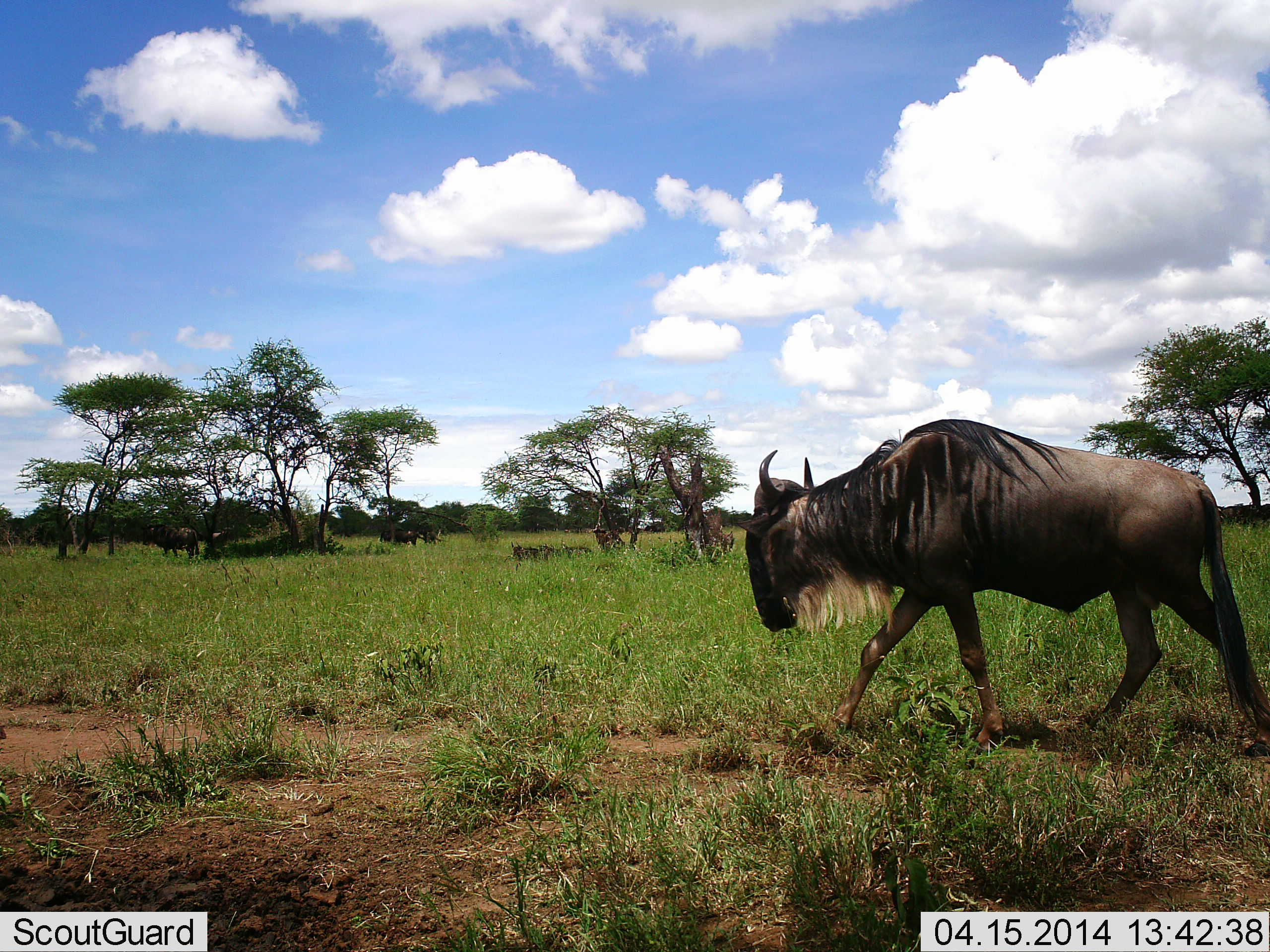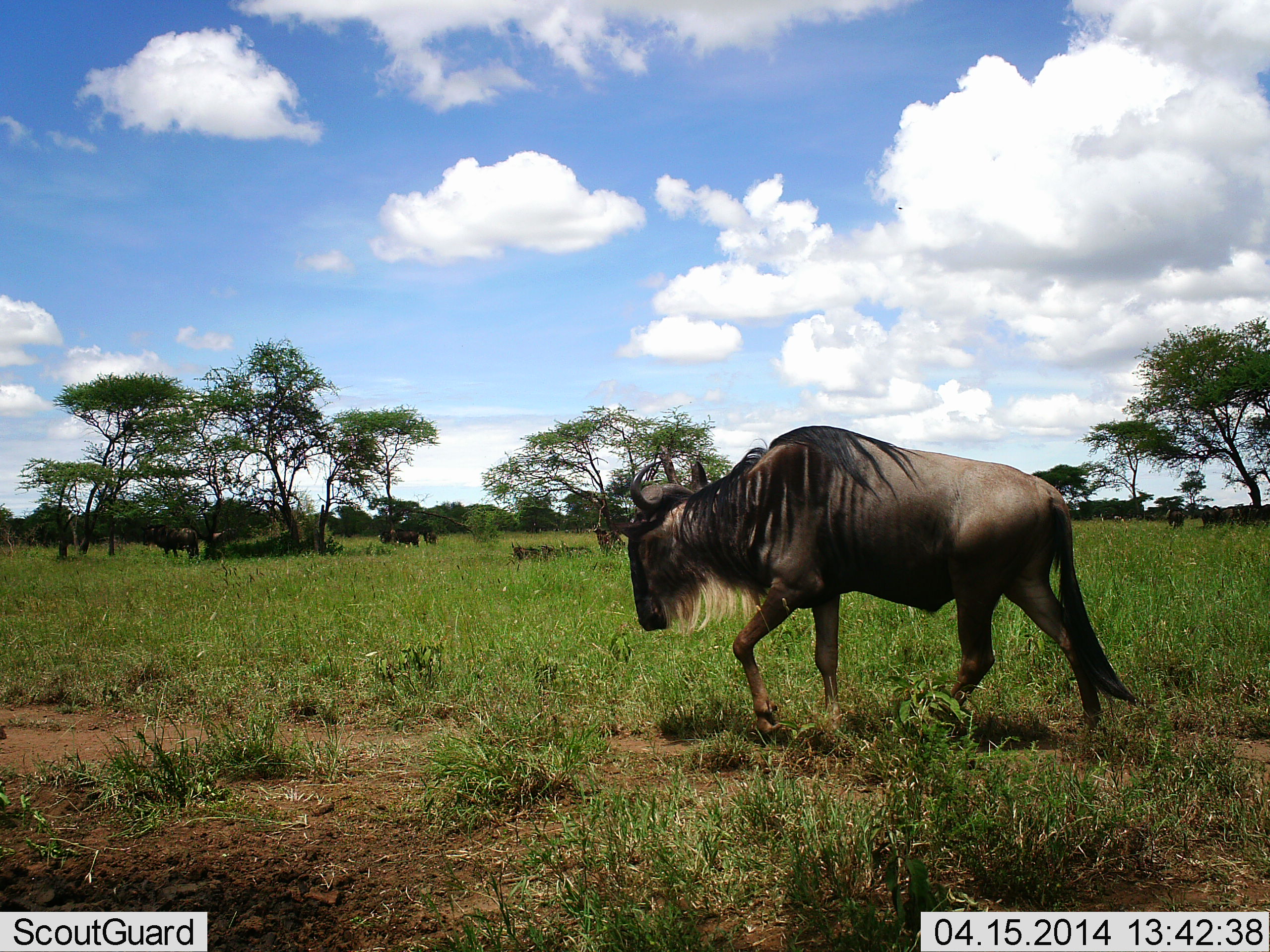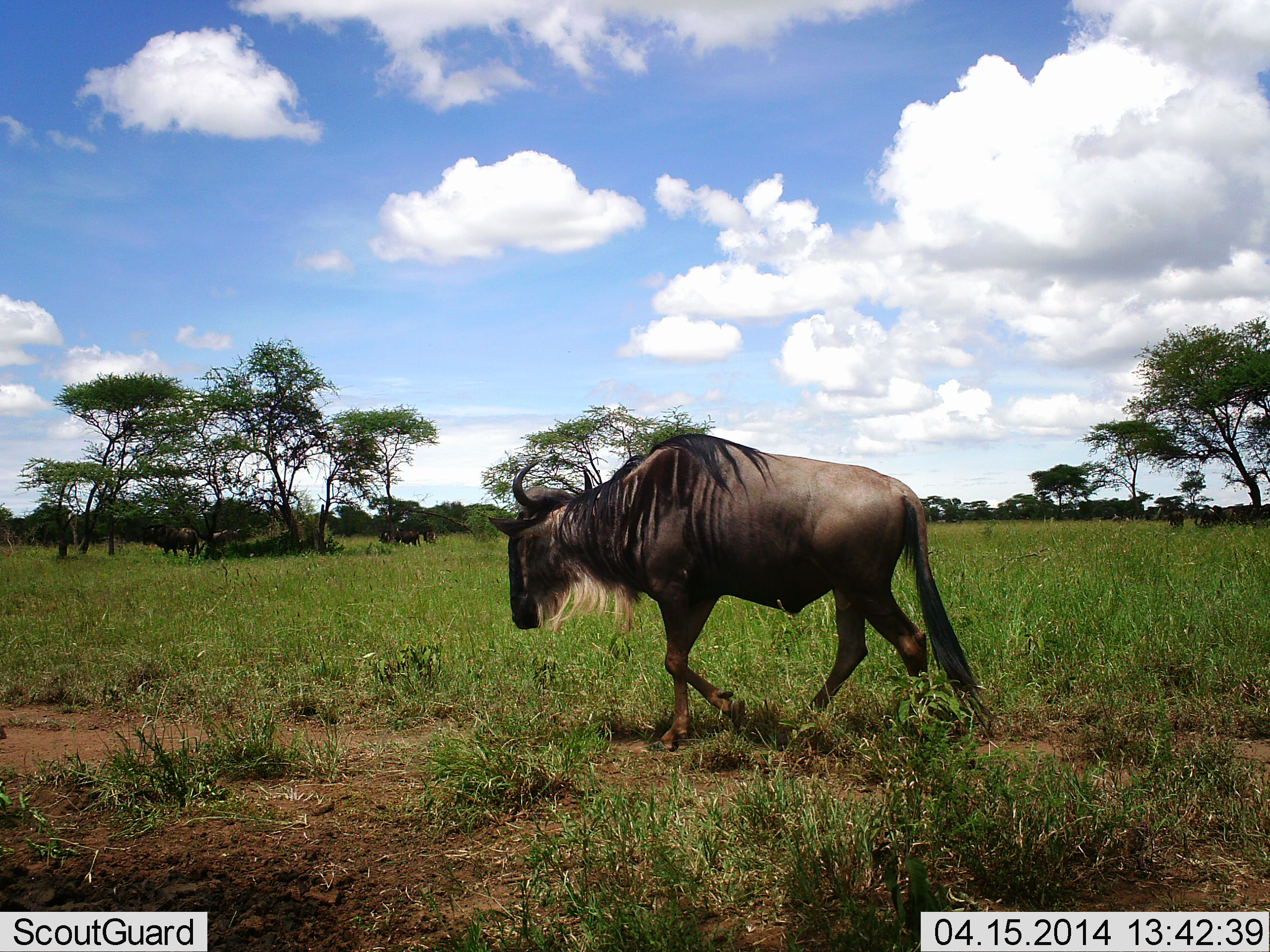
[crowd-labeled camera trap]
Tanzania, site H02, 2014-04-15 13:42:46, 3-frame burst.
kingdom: Animalia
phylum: Chordata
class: Mammalia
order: Artiodactyla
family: Bovidae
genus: Connochaetes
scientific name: Connochaetes taurinus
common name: blue wildebeest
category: wildebeest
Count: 1.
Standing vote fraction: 10%.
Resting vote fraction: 10%.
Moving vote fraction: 100%.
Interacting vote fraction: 0%.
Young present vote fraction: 0%.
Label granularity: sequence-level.